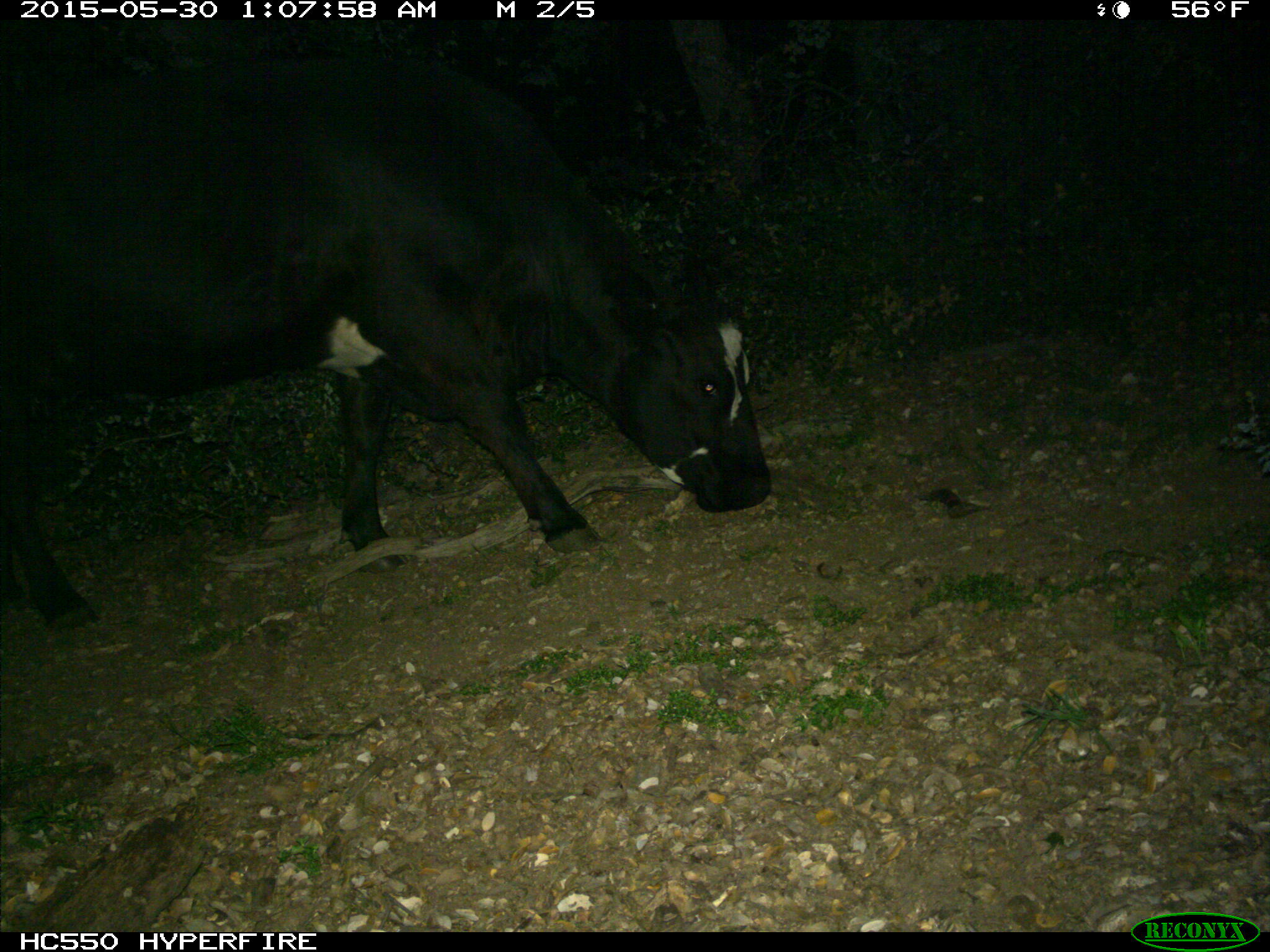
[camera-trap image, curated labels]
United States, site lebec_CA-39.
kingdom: Animalia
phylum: Chordata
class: Mammalia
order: Artiodactyla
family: Bovidae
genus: Bos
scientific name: Bos taurus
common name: domestic cow